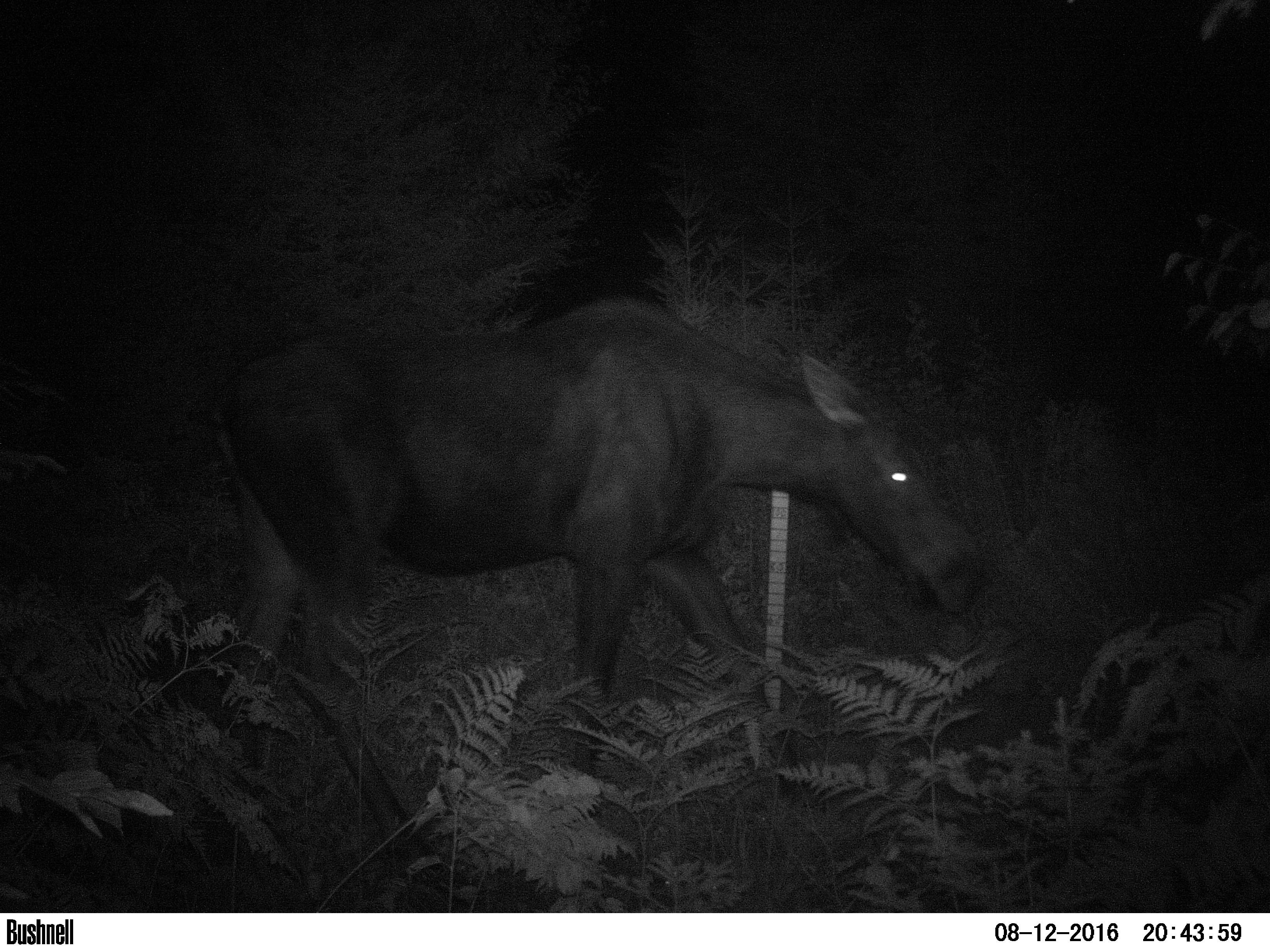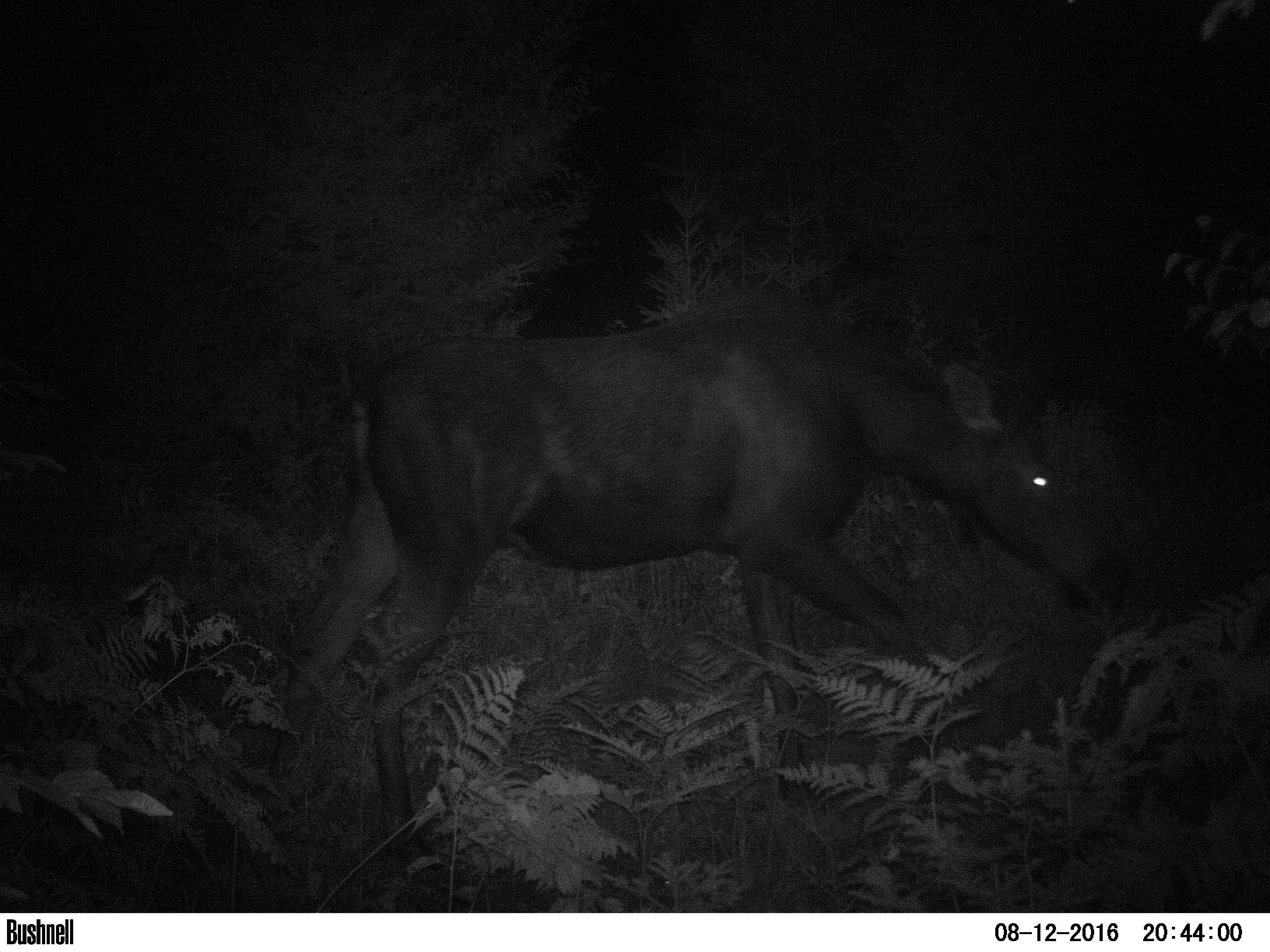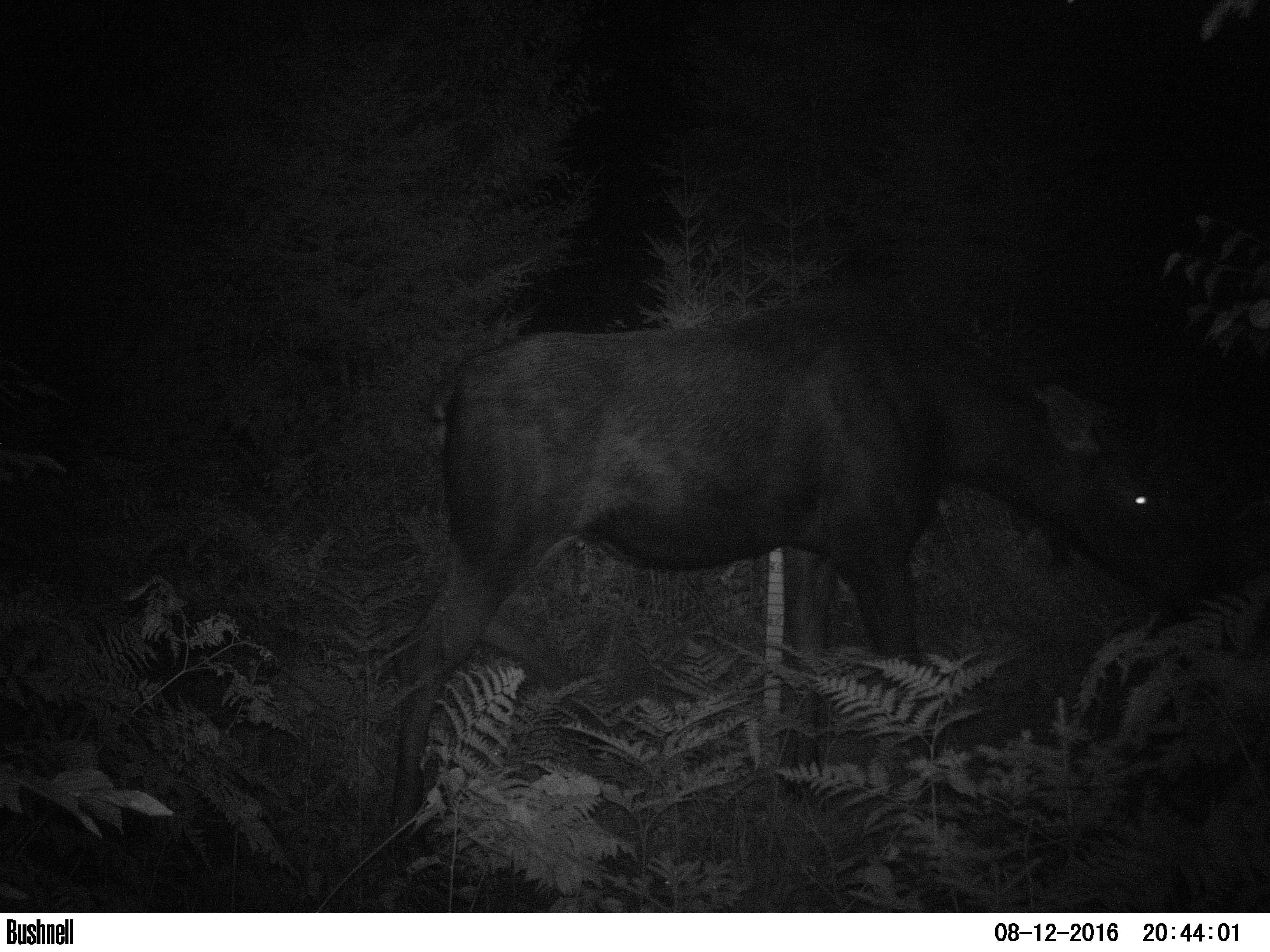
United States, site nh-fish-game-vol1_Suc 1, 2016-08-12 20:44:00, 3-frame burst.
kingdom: Animalia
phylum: Chordata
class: Mammalia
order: Artiodactyla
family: Cervidae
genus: Alces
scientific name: Alces alces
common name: moose